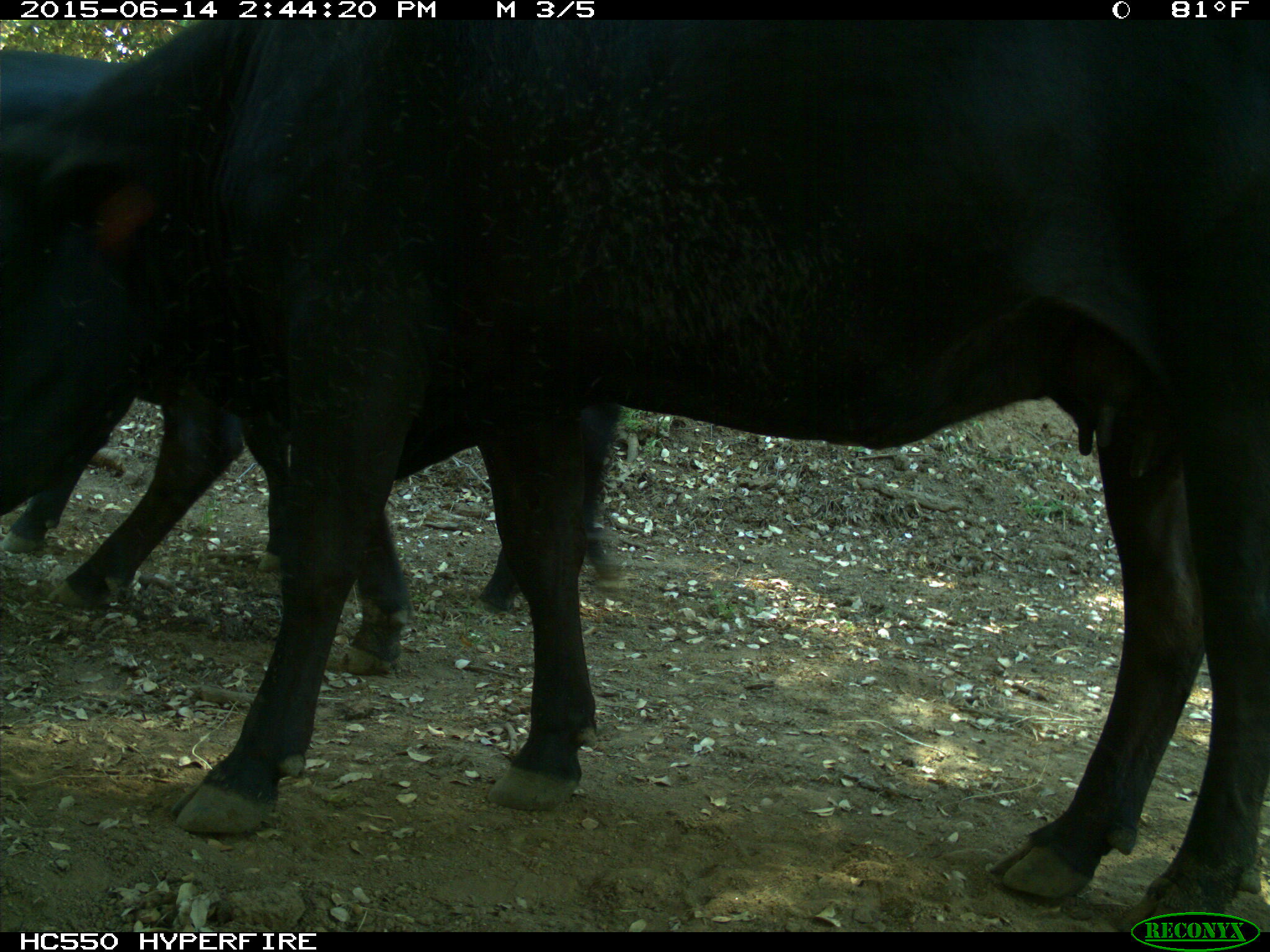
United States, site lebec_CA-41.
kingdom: Animalia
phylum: Chordata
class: Mammalia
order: Artiodactyla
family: Bovidae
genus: Bos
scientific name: Bos taurus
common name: domestic cow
Bos taurus (domestic cow).